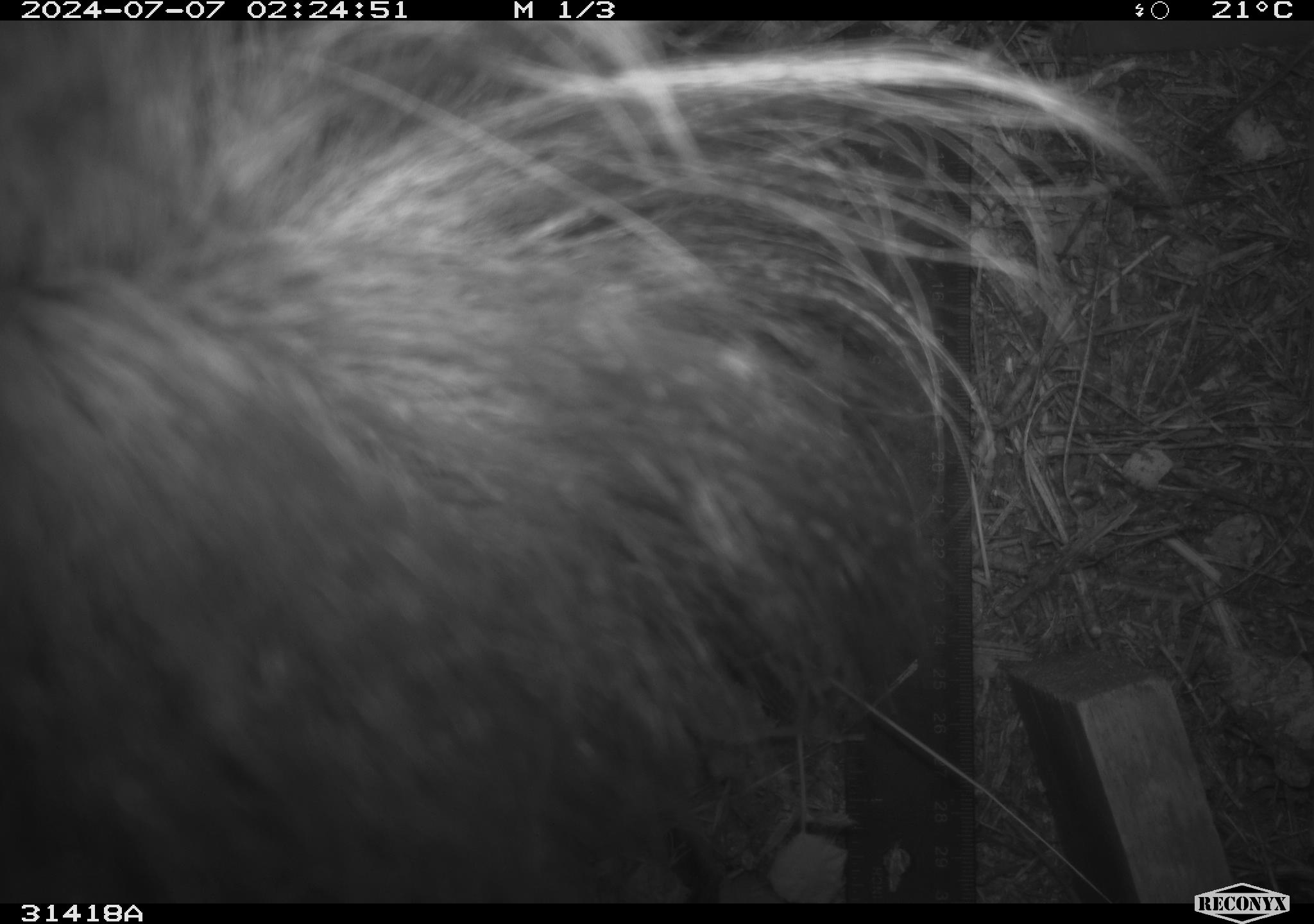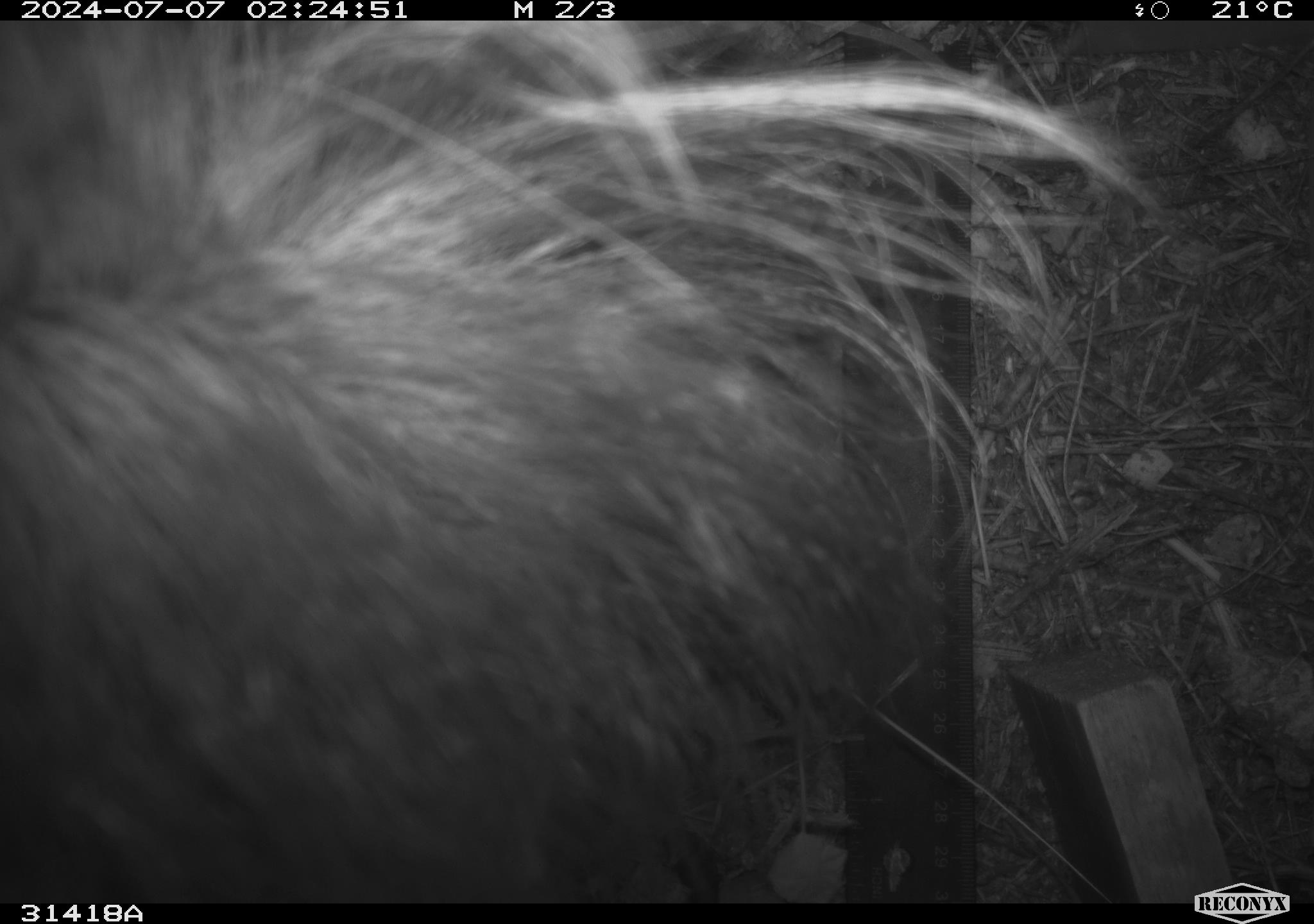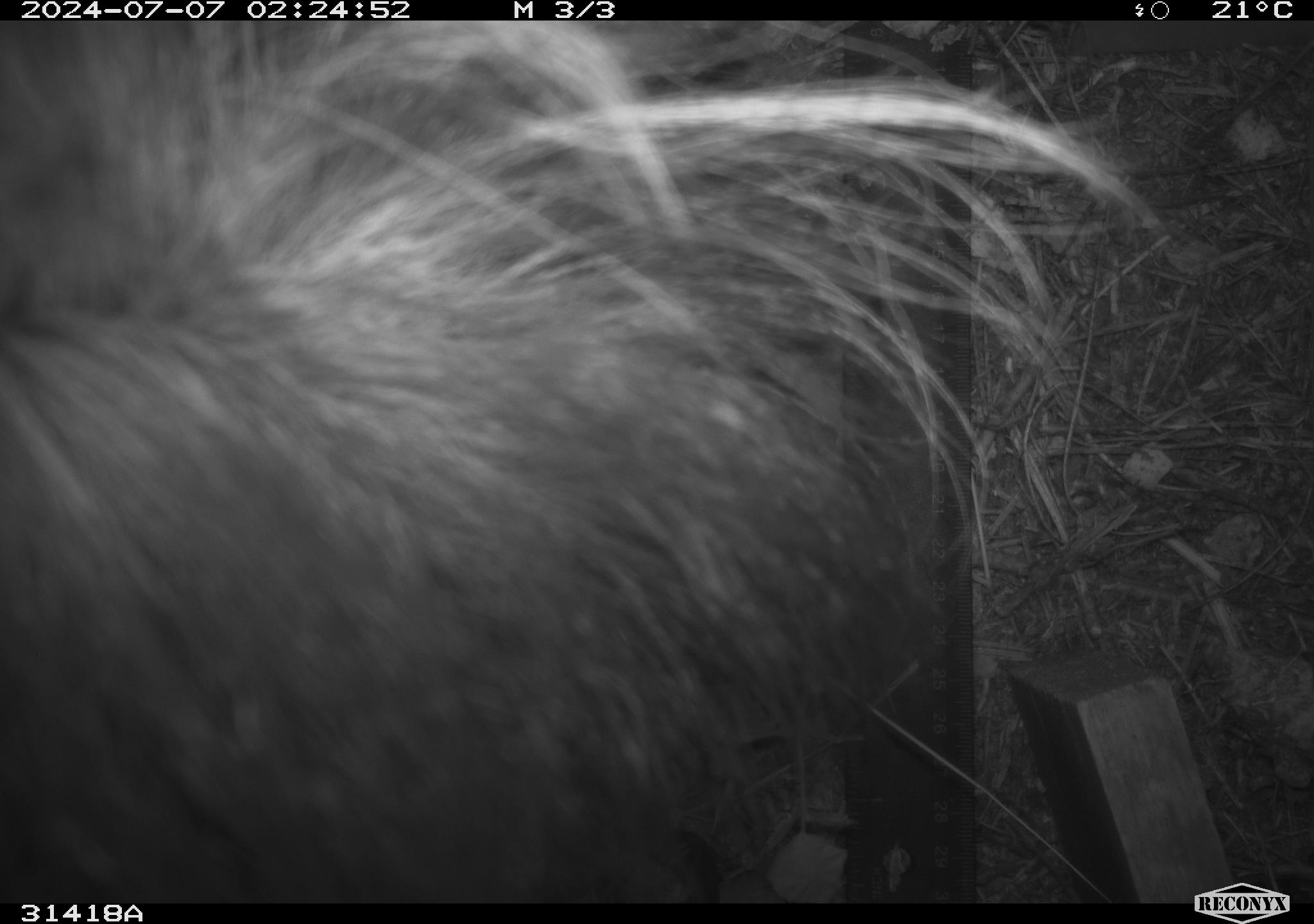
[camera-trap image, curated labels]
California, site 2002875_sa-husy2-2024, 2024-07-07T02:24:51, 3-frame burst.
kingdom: Animalia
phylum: Chordata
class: Mammalia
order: Carnivora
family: Mephitidae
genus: Mephitis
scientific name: Mephitis mephitis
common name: striped skunk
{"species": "striped skunk (Mephitis mephitis)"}